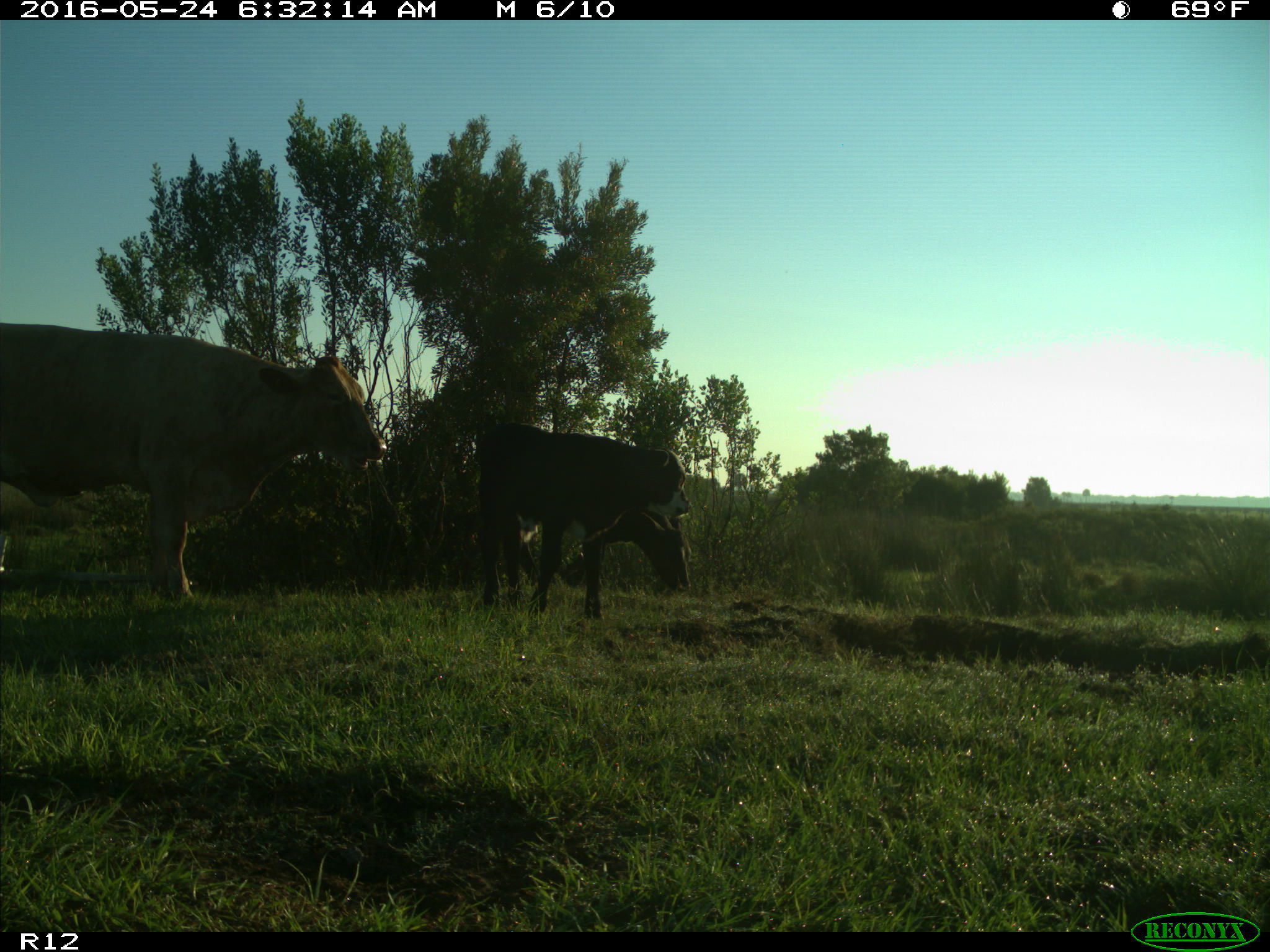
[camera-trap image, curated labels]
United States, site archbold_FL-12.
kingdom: Animalia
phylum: Chordata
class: Mammalia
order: Artiodactyla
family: Bovidae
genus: Bos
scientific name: Bos taurus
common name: domestic cow